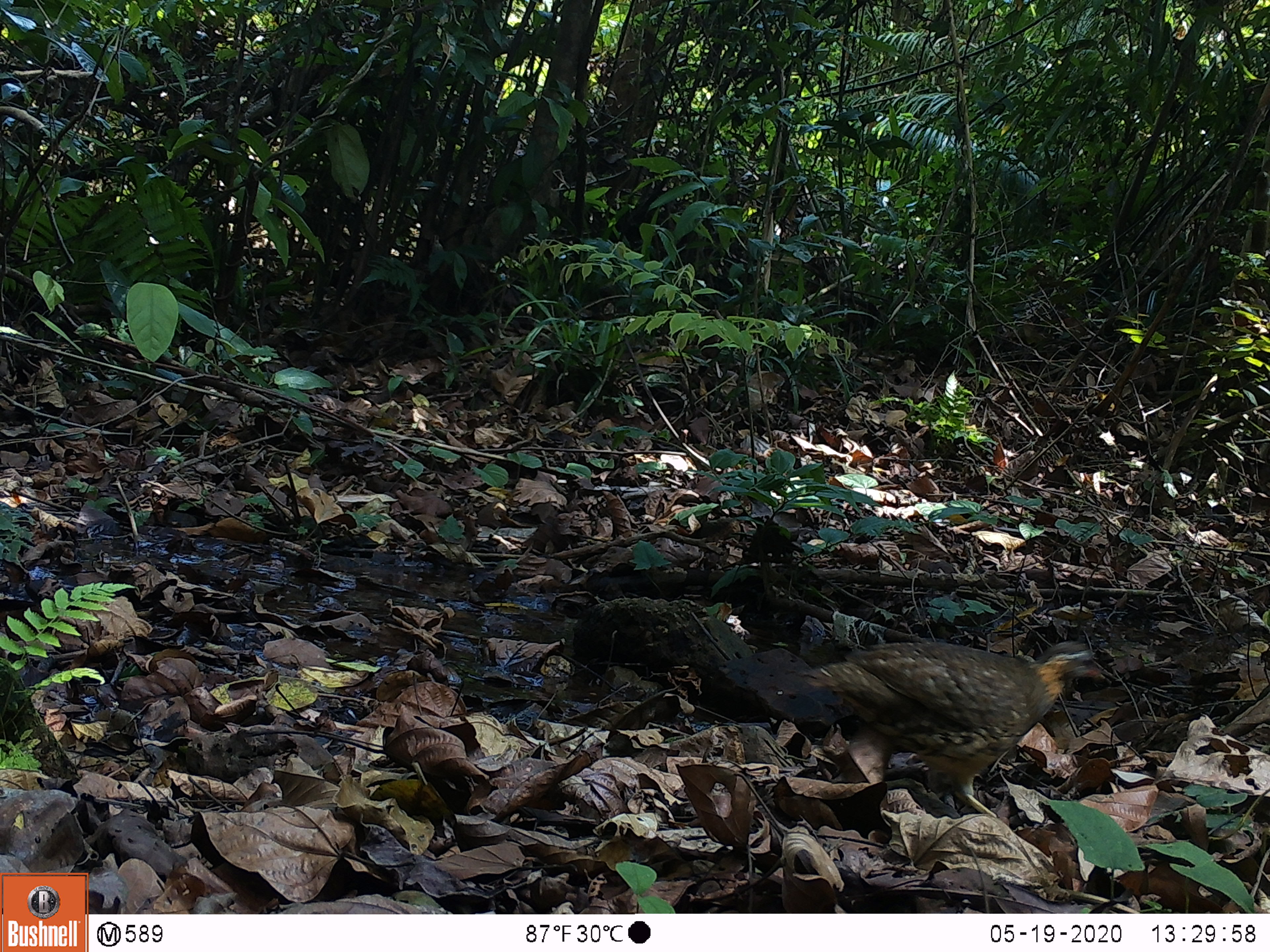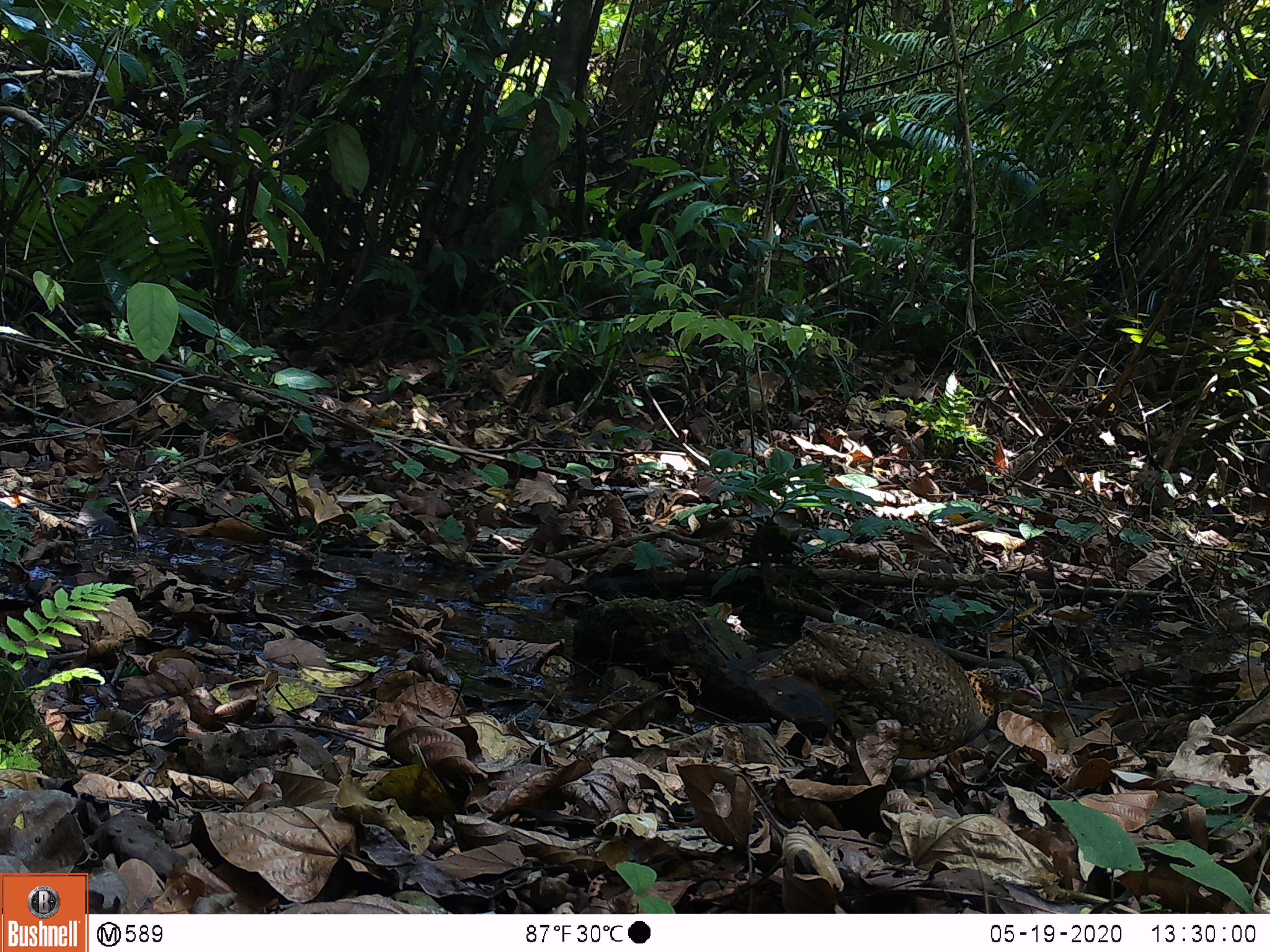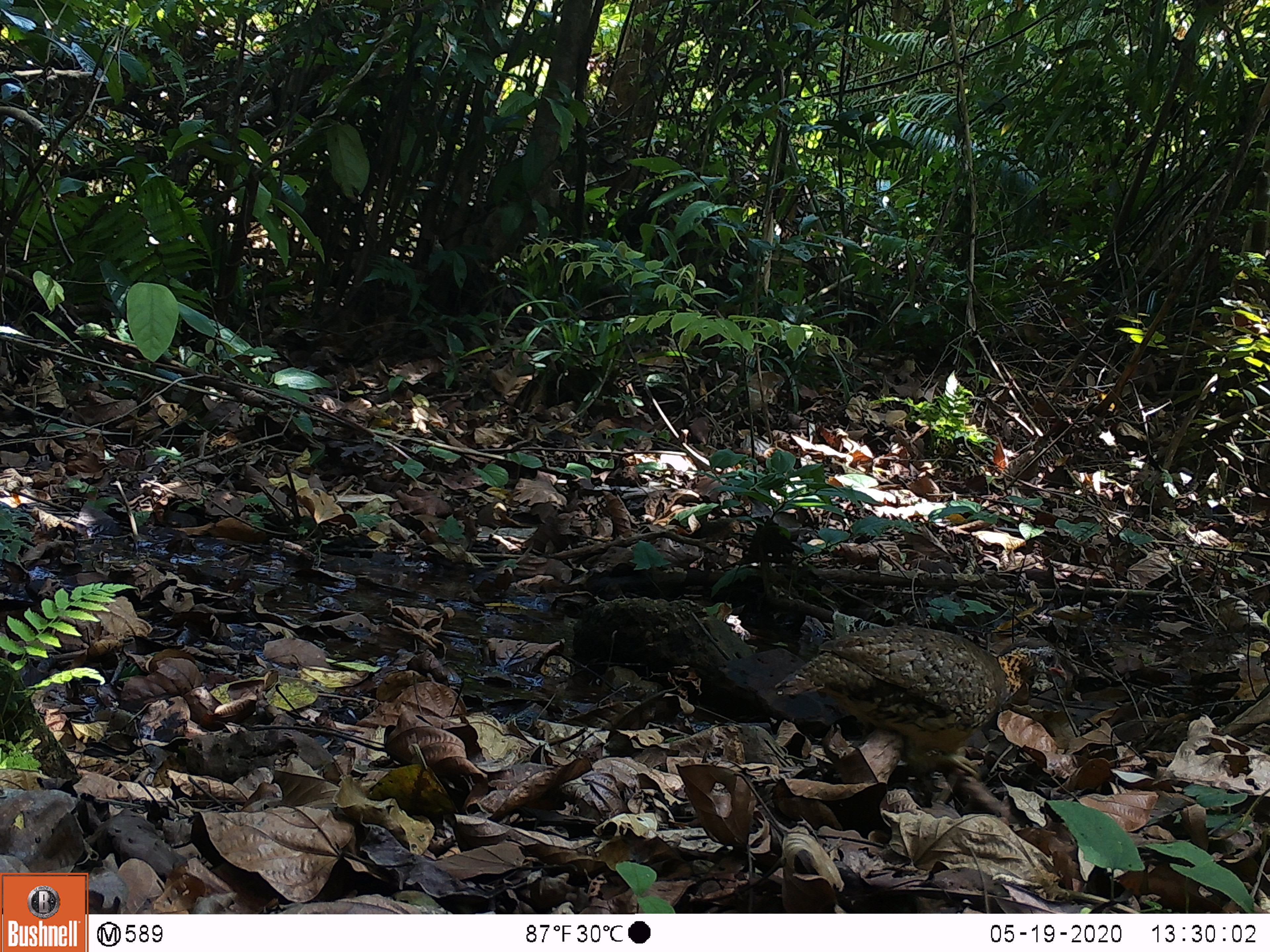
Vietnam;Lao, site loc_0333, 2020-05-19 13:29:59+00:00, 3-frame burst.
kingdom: Animalia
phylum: Chordata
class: Aves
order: Galliformes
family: Phasianidae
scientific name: Phasianidae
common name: partridge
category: unidentified partridge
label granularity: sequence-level